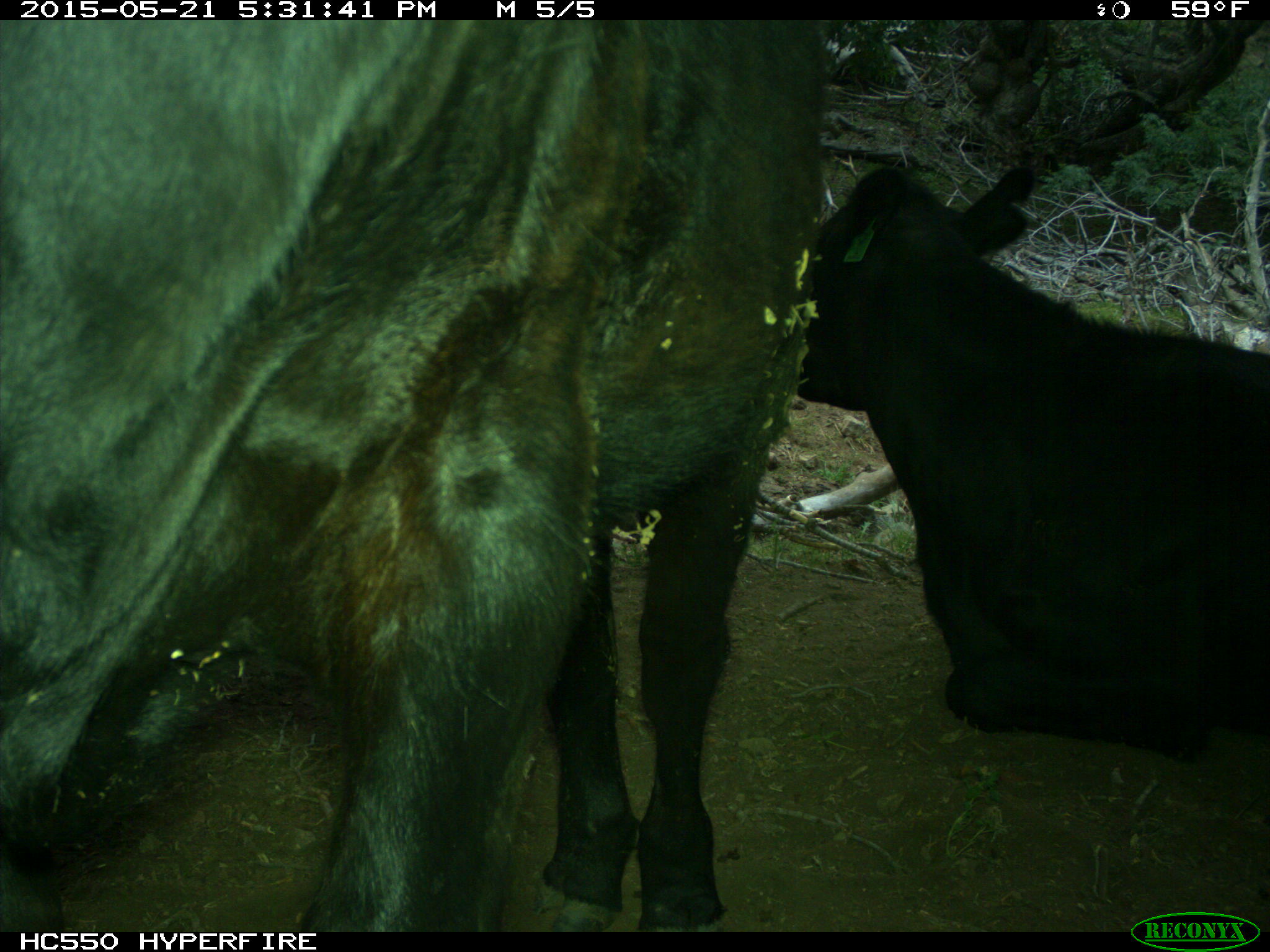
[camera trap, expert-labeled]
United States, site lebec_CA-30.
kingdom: Animalia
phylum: Chordata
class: Mammalia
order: Artiodactyla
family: Bovidae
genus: Bos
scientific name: Bos taurus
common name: domestic cow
Bos taurus (domestic cow).